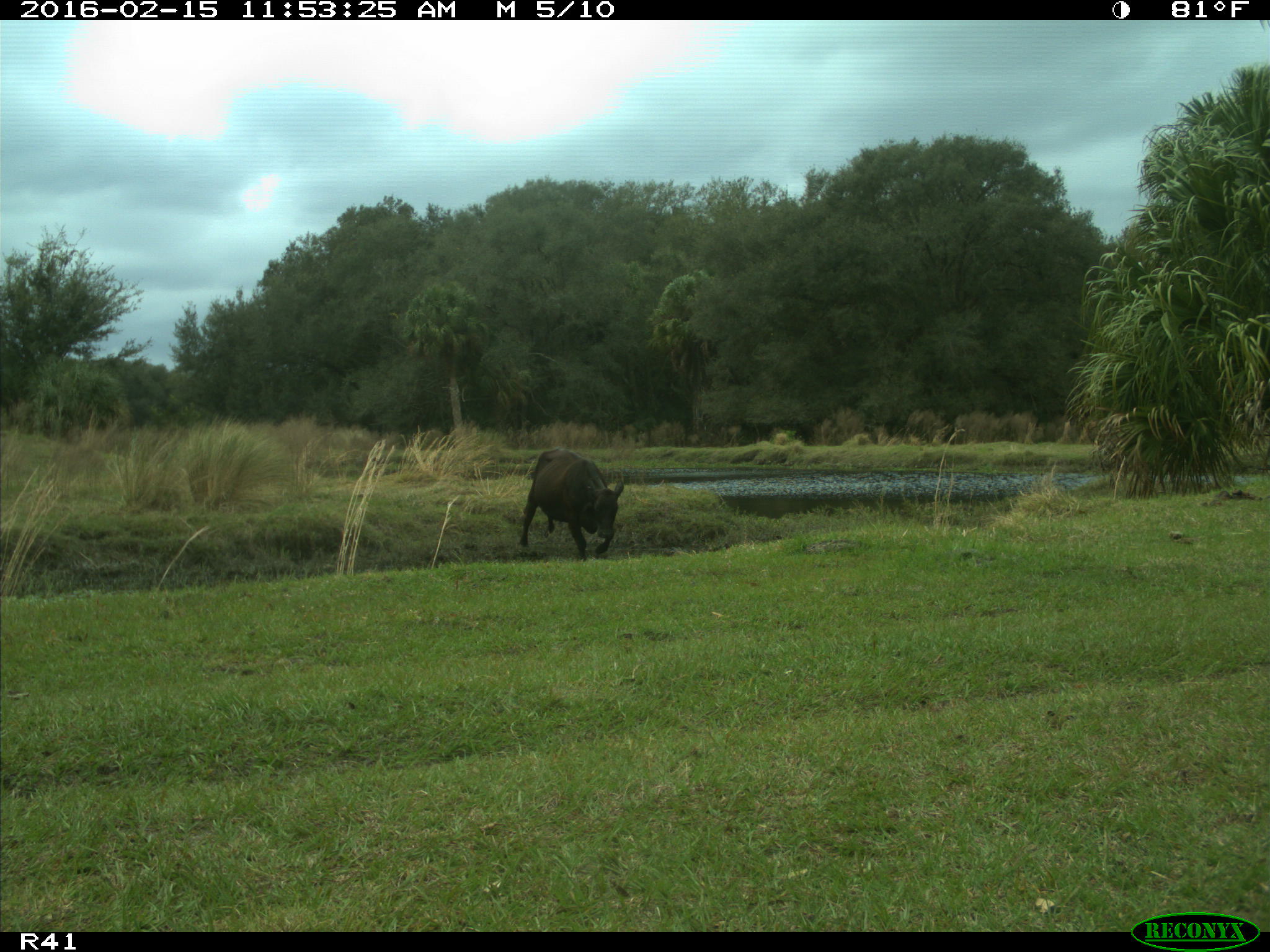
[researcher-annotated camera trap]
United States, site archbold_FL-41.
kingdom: Animalia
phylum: Chordata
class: Mammalia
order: Artiodactyla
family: Bovidae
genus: Bos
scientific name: Bos taurus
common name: domestic cow